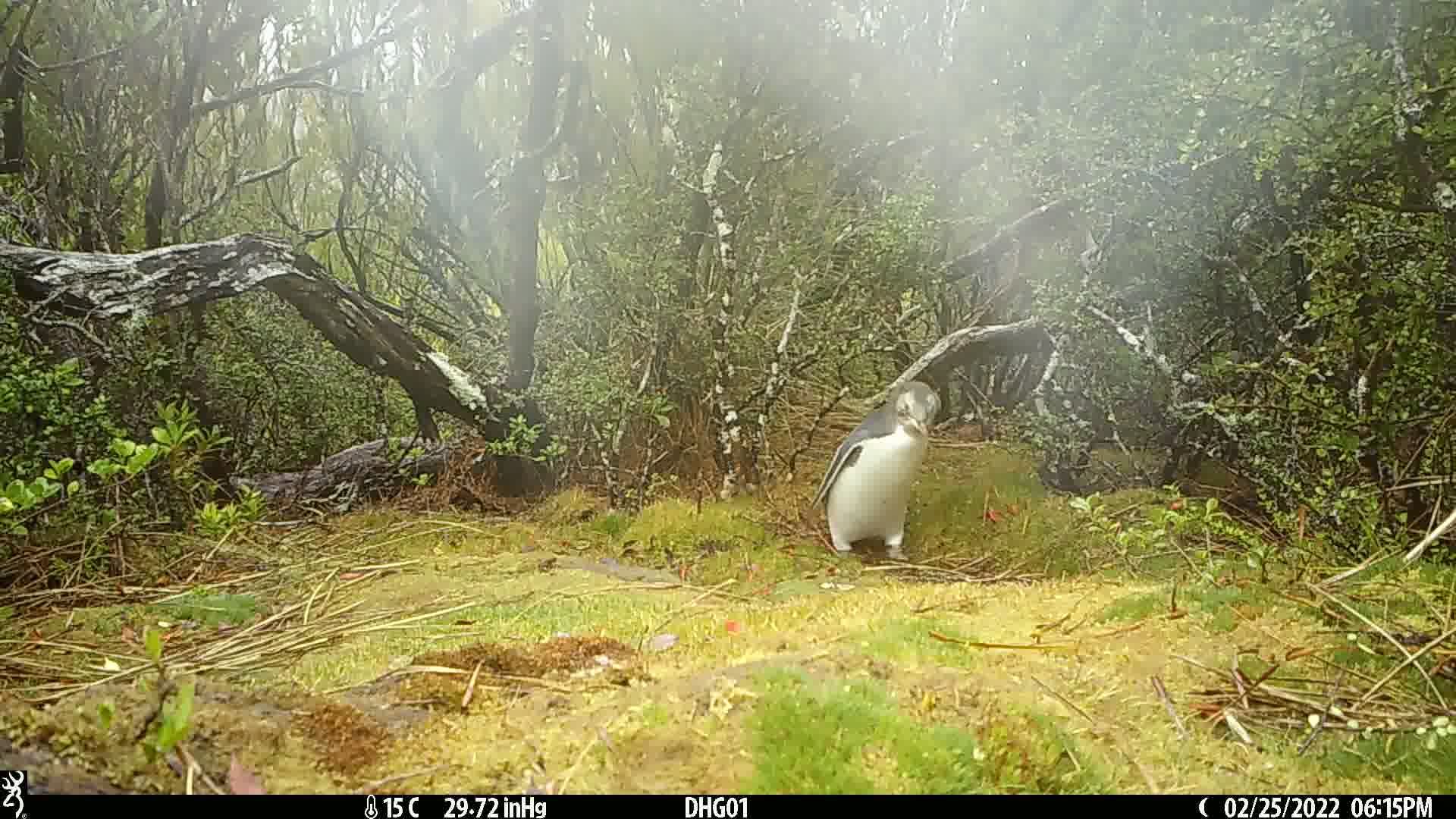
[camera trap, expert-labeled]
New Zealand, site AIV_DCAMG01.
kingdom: Animalia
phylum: Chordata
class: Aves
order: Sphenisciformes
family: Spheniscidae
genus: Megadyptes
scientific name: Megadyptes antipodes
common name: yellow-eyed penguin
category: yellow eyed penguin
Yellow eyed penguin (yellow-eyed penguin) (Megadyptes antipodes).